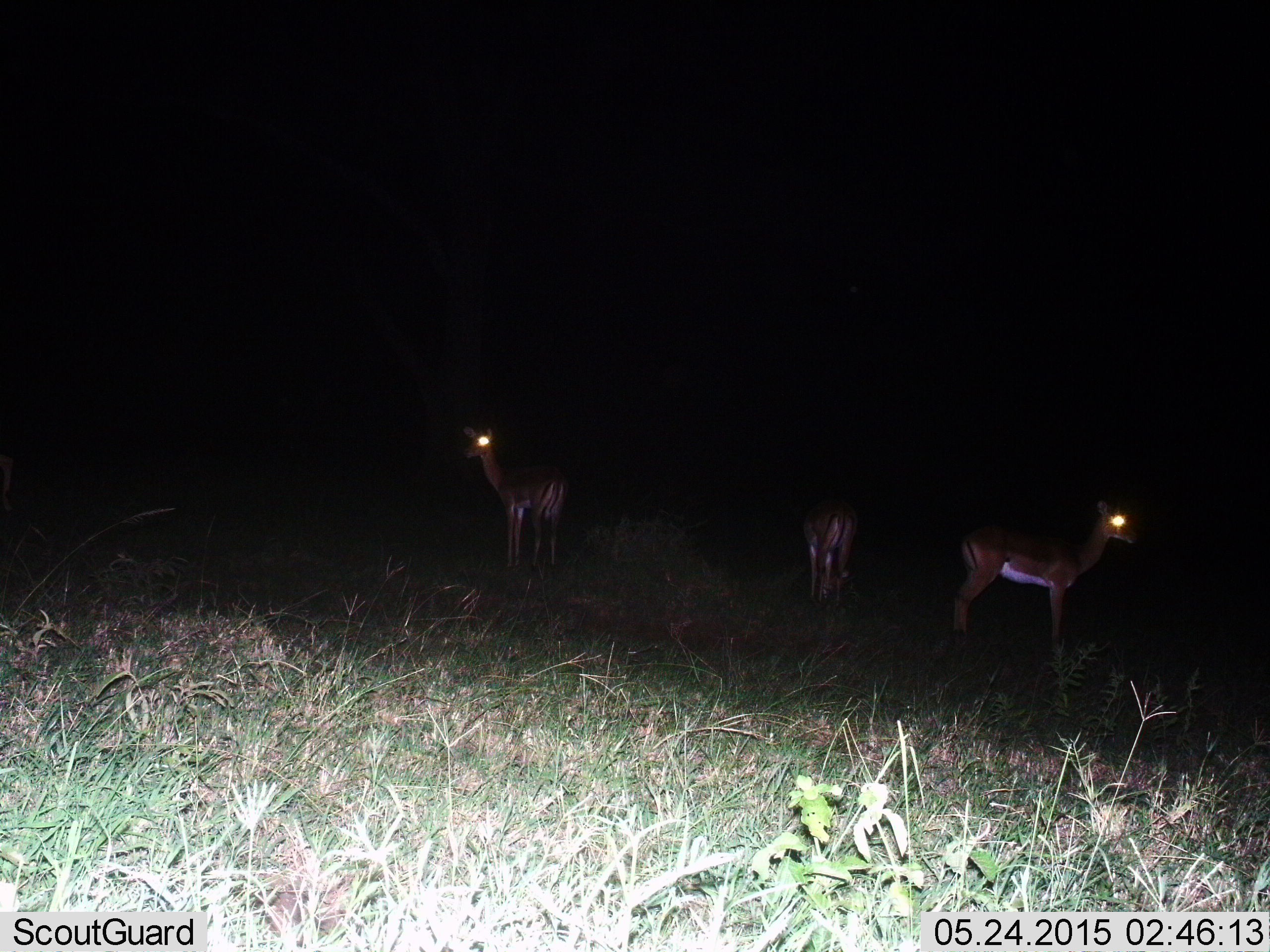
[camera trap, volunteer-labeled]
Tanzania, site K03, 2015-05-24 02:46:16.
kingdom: Animalia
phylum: Chordata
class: Mammalia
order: Artiodactyla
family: Bovidae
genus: Nanger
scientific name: Nanger granti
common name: grant's gazelle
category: gazellegrants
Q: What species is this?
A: Gazellegrants (grant's gazelle) (Nanger granti).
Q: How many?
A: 3.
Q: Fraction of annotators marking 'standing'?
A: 90%.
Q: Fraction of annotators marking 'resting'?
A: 0%.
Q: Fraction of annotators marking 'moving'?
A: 0%.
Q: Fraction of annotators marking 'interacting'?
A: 0%.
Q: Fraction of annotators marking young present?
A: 0%.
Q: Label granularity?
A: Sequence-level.